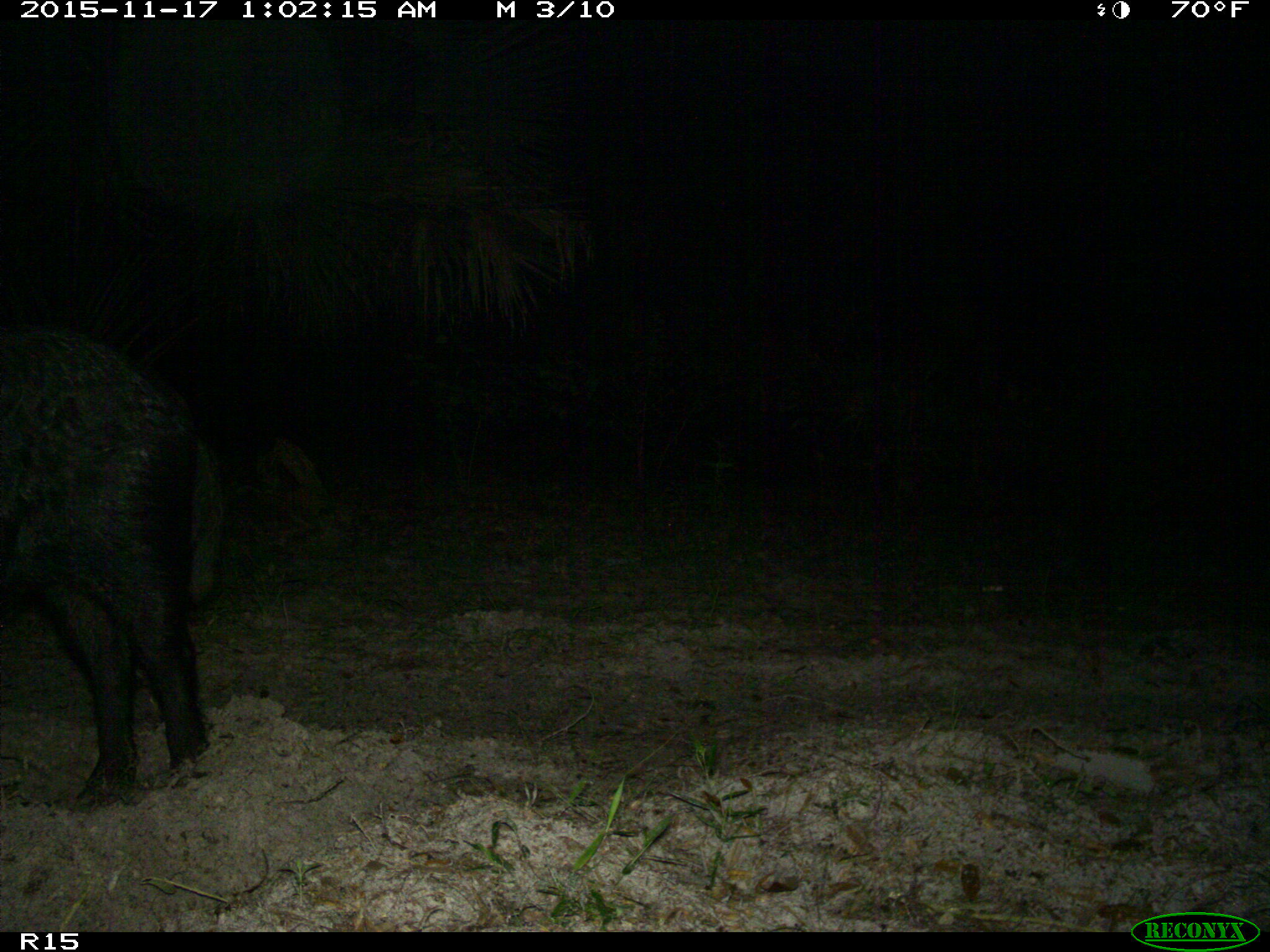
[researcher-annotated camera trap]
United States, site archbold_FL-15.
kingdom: Animalia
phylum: Chordata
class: Mammalia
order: Artiodactyla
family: Suidae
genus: Sus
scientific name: Sus scrofa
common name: wild boar